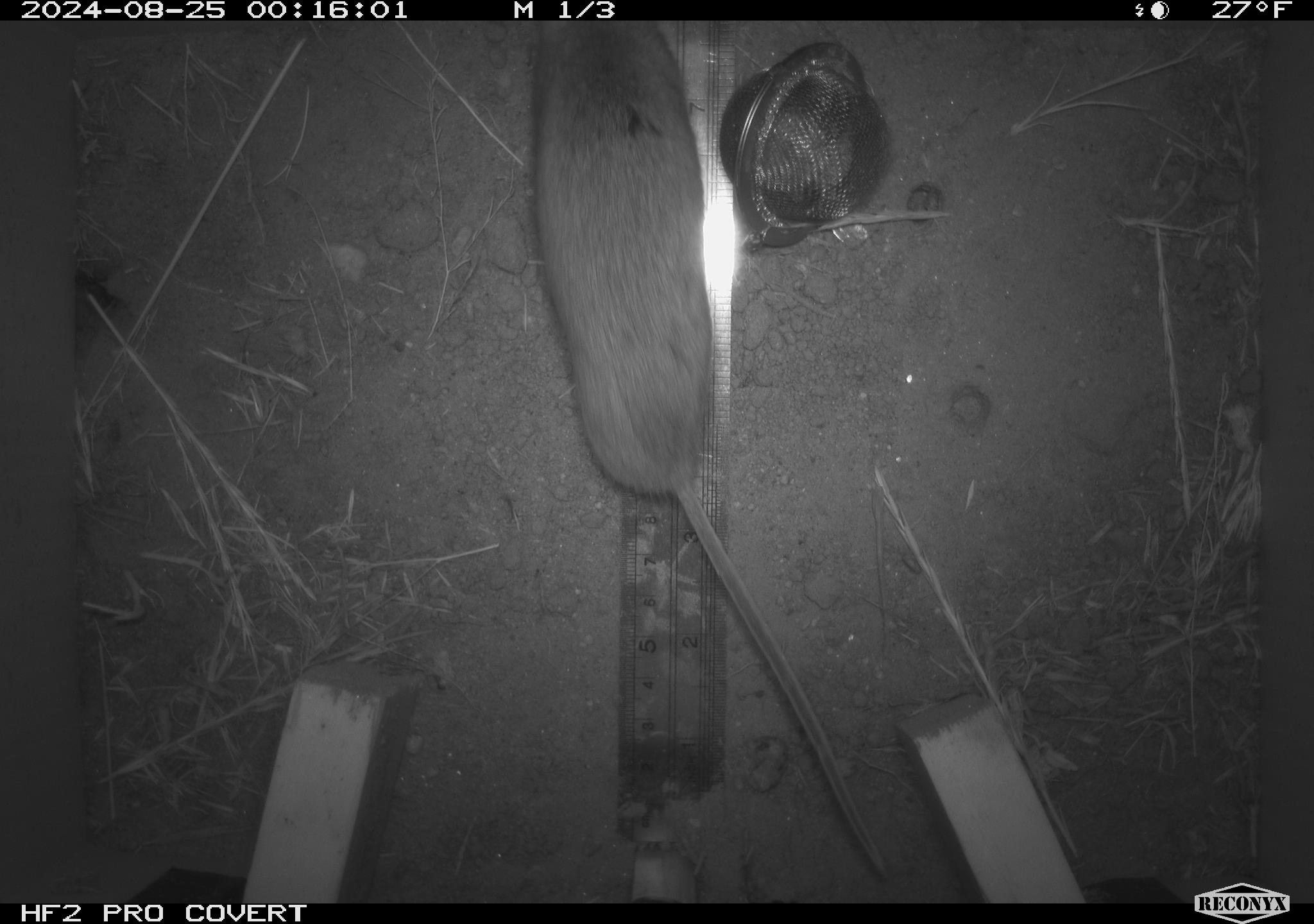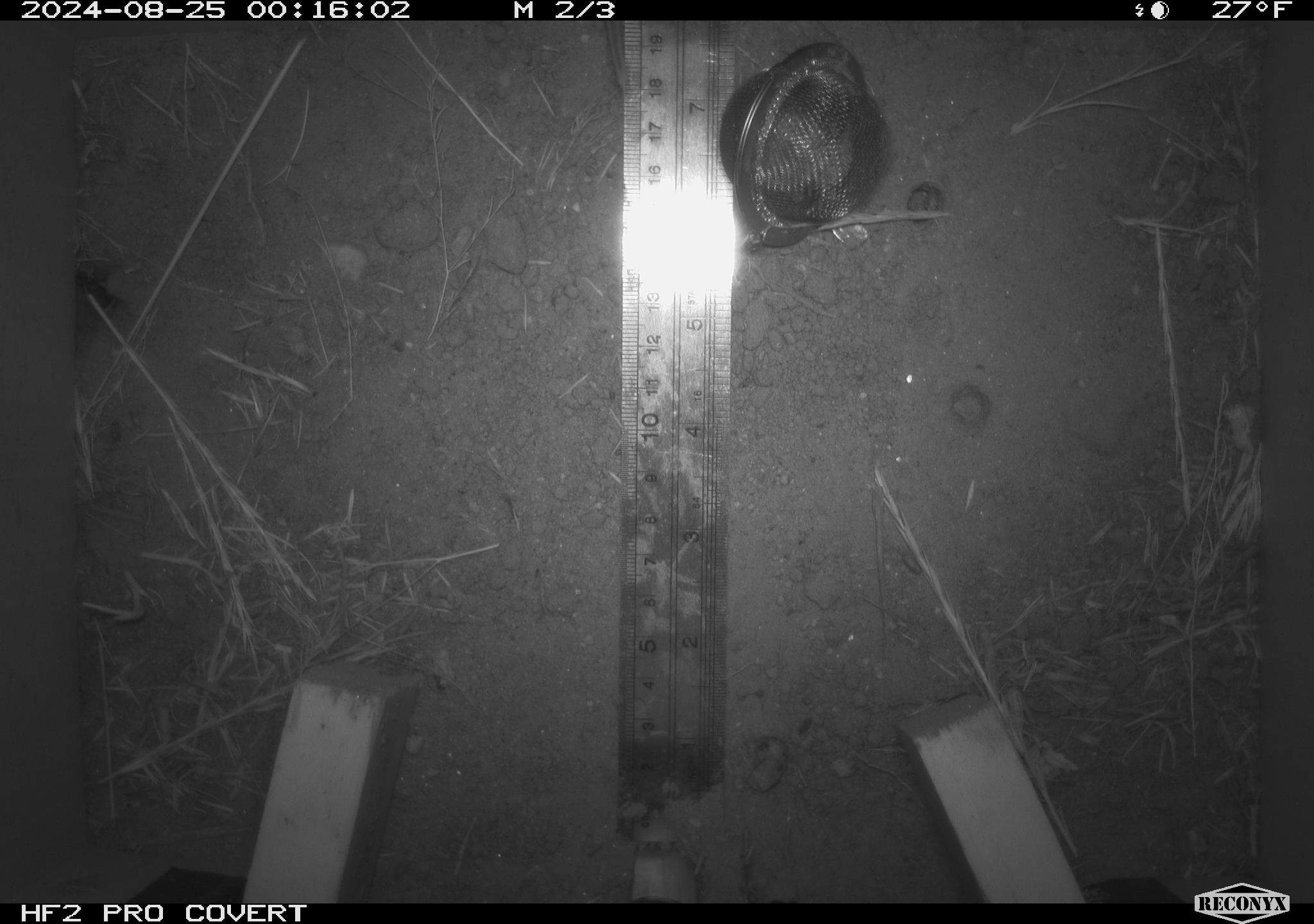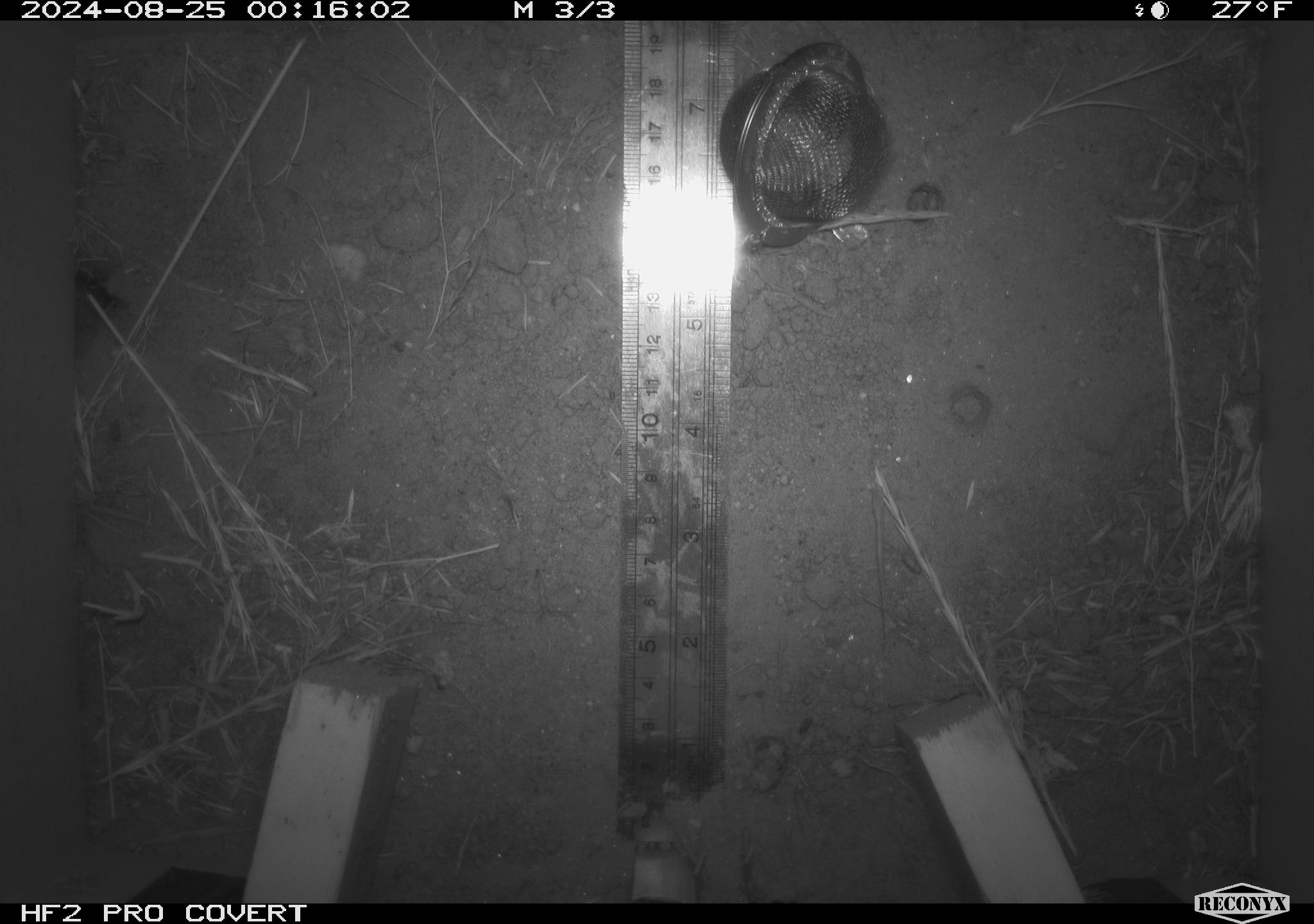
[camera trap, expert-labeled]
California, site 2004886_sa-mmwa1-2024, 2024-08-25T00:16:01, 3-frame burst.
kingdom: Animalia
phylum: Chordata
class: Mammalia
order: Rodentia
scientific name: Rodentia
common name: mouse species